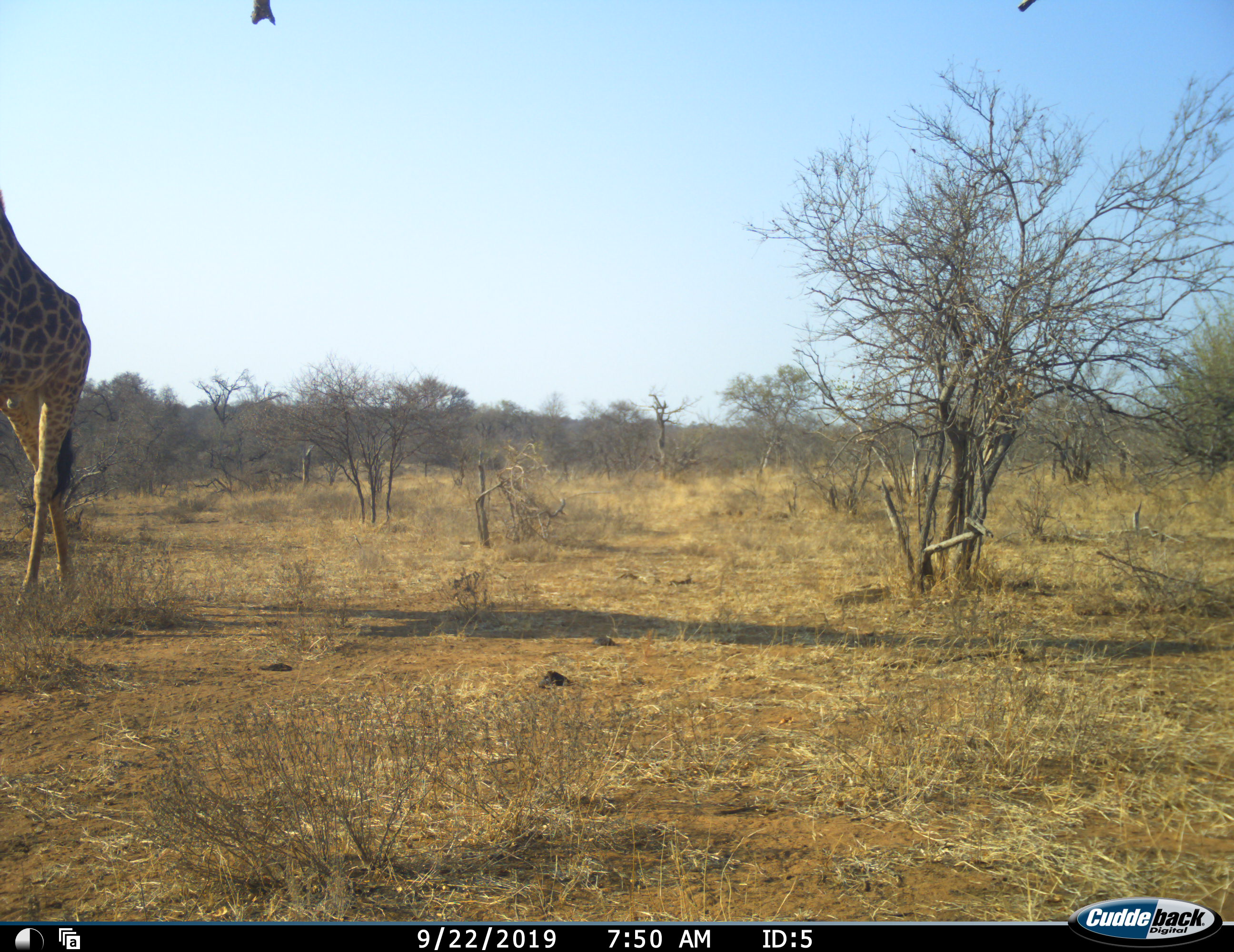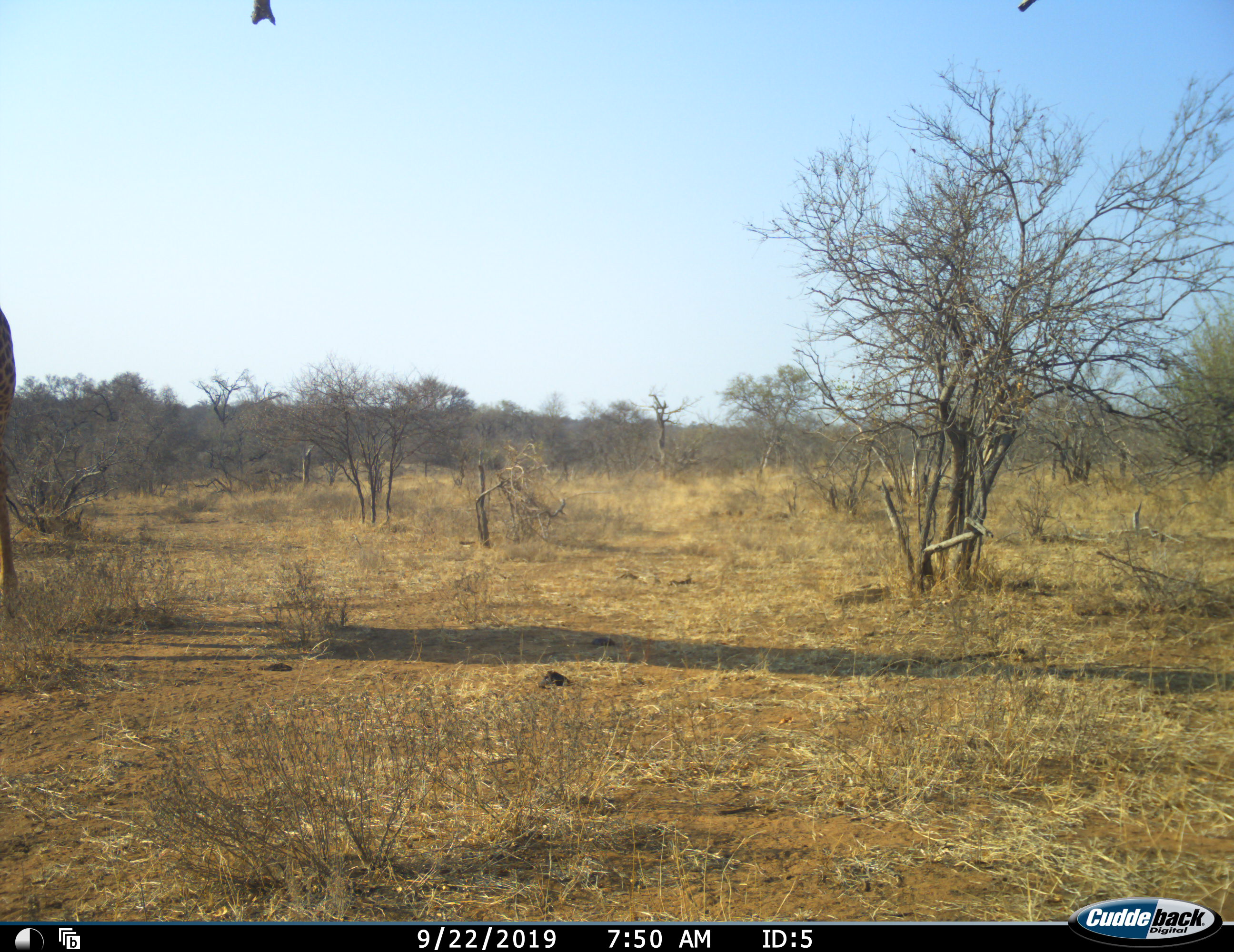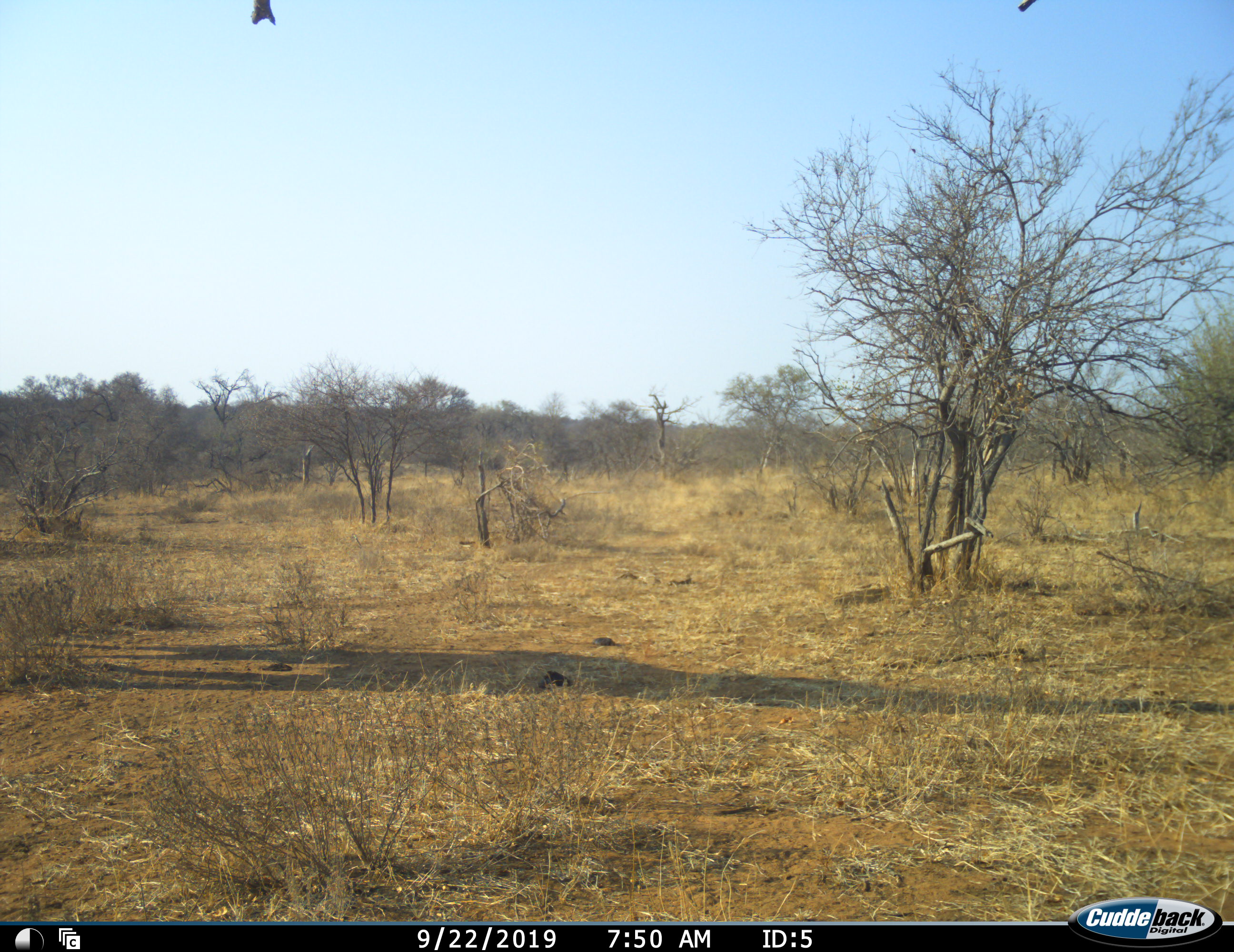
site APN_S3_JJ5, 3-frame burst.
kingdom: Animalia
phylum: Chordata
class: Mammalia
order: Artiodactyla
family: Giraffidae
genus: Giraffa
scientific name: Giraffa camelopardalis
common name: giraffe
Giraffe (Giraffa camelopardalis), count 1. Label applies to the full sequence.